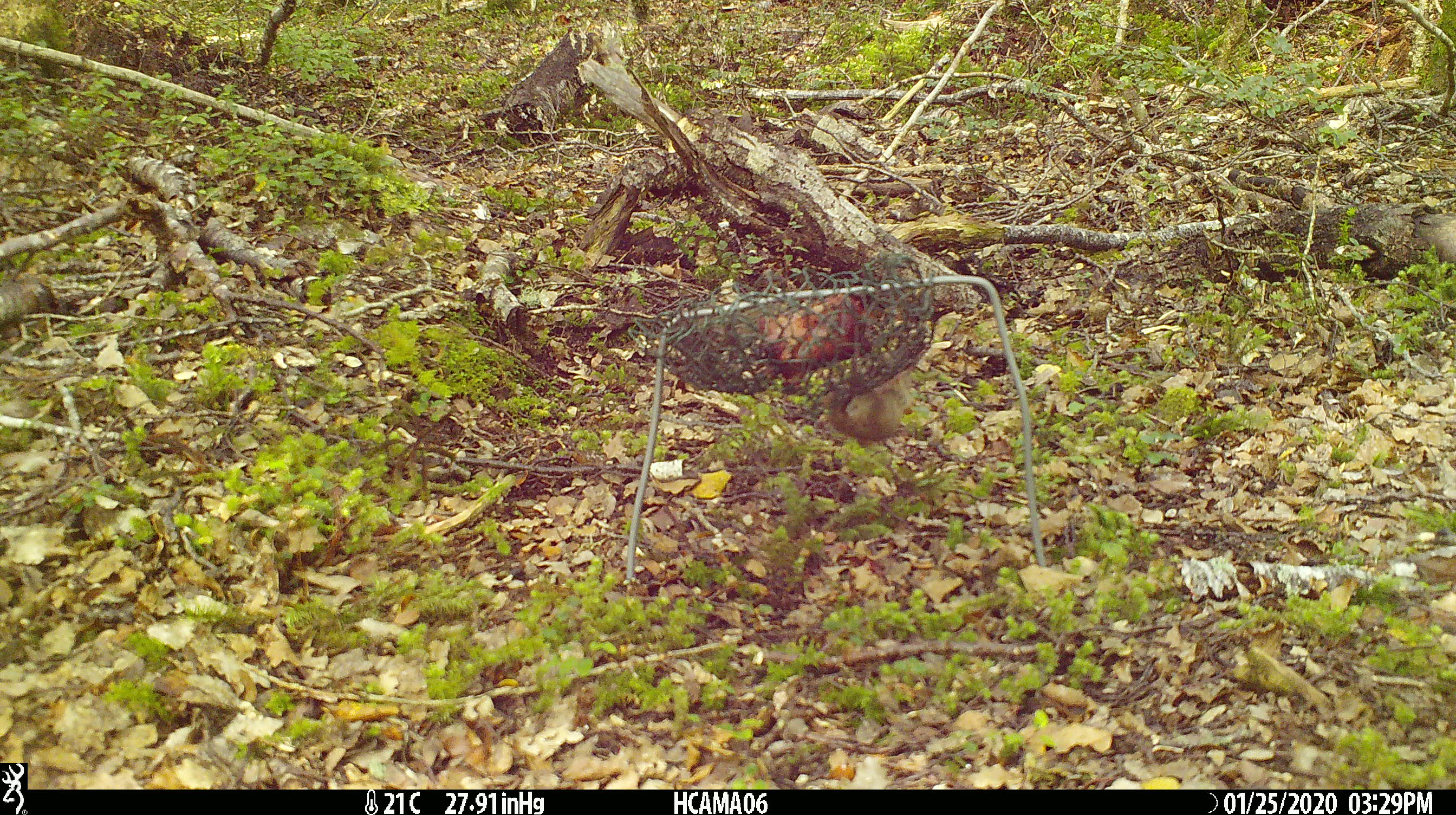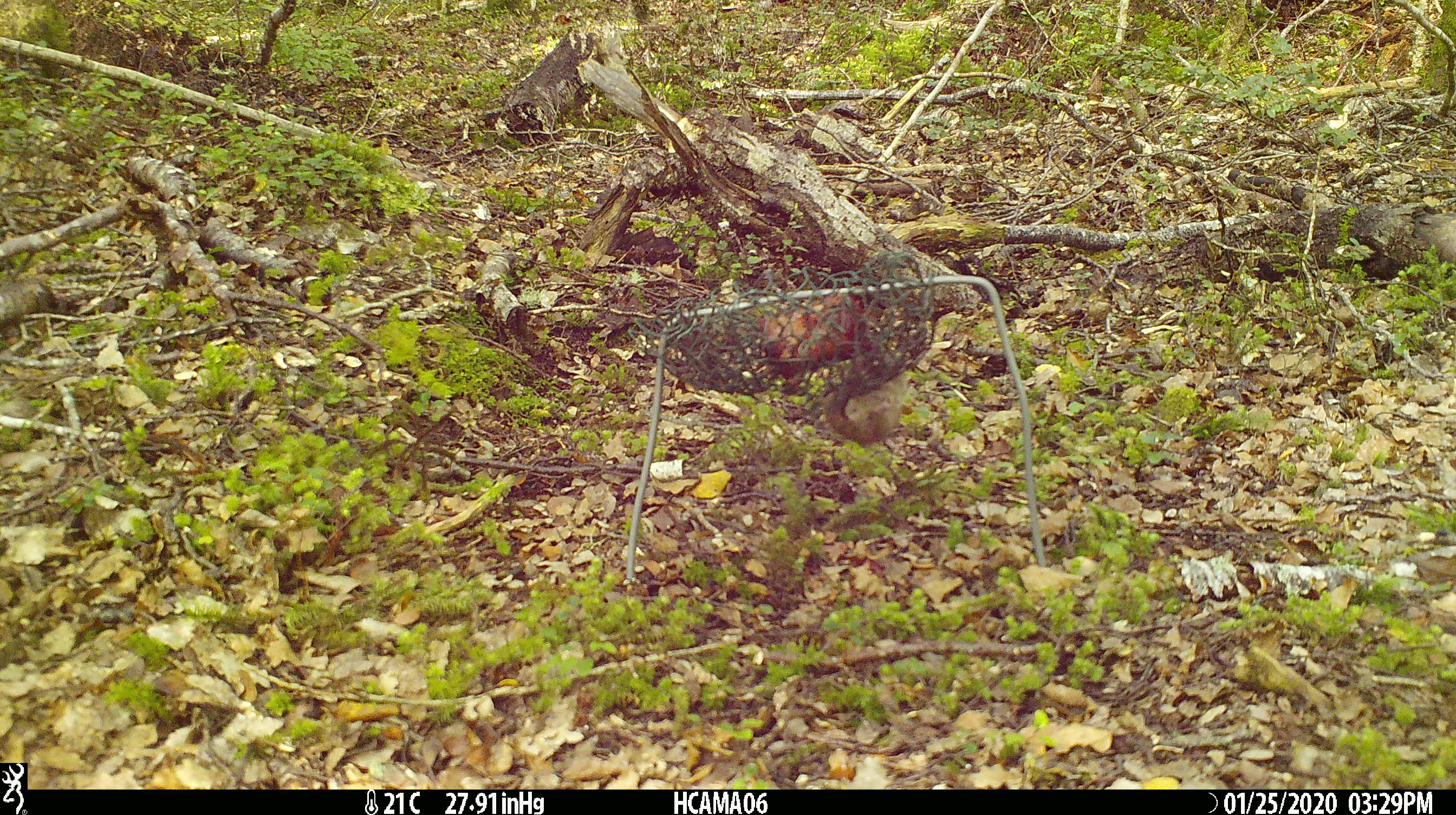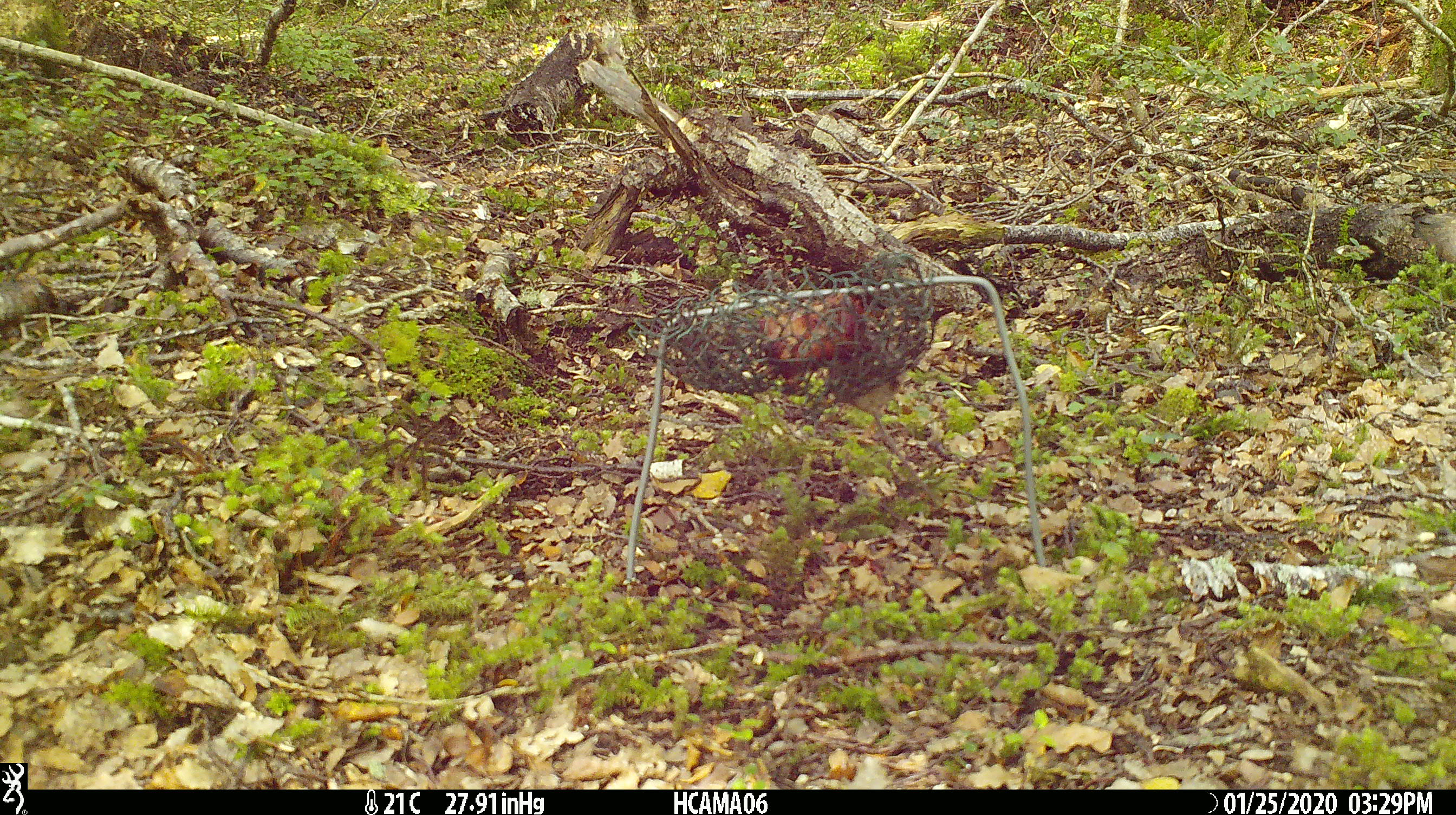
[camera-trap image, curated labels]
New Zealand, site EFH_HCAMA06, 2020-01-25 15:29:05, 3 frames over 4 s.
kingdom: Animalia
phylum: Chordata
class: Mammalia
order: Rodentia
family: Muridae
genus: Mus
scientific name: Mus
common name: mouse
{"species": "mouse (Mus)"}